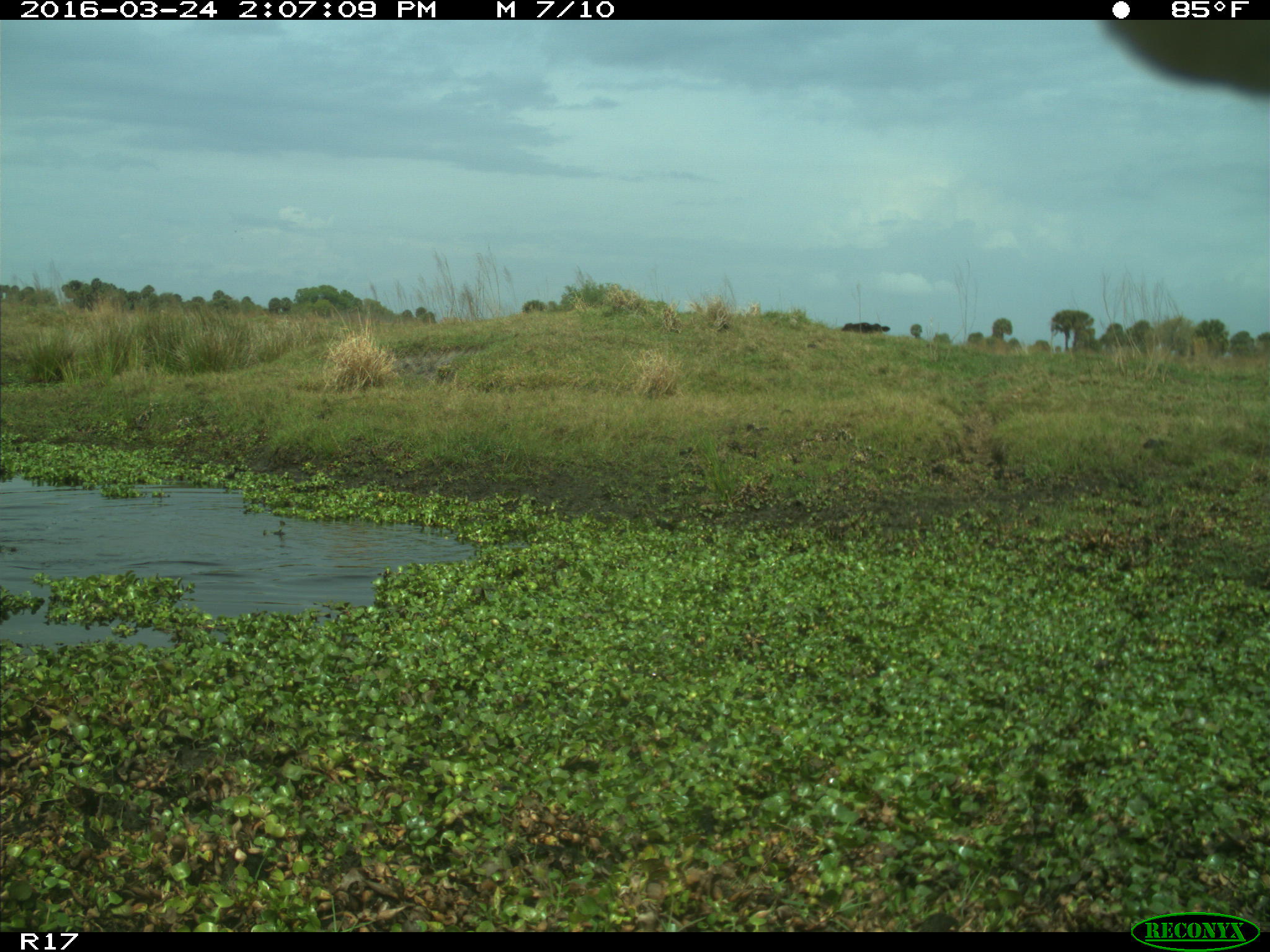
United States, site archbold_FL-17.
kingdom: Animalia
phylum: Chordata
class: Mammalia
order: Artiodactyla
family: Bovidae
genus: Bos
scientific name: Bos taurus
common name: domestic cow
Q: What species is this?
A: Bos taurus (domestic cow).